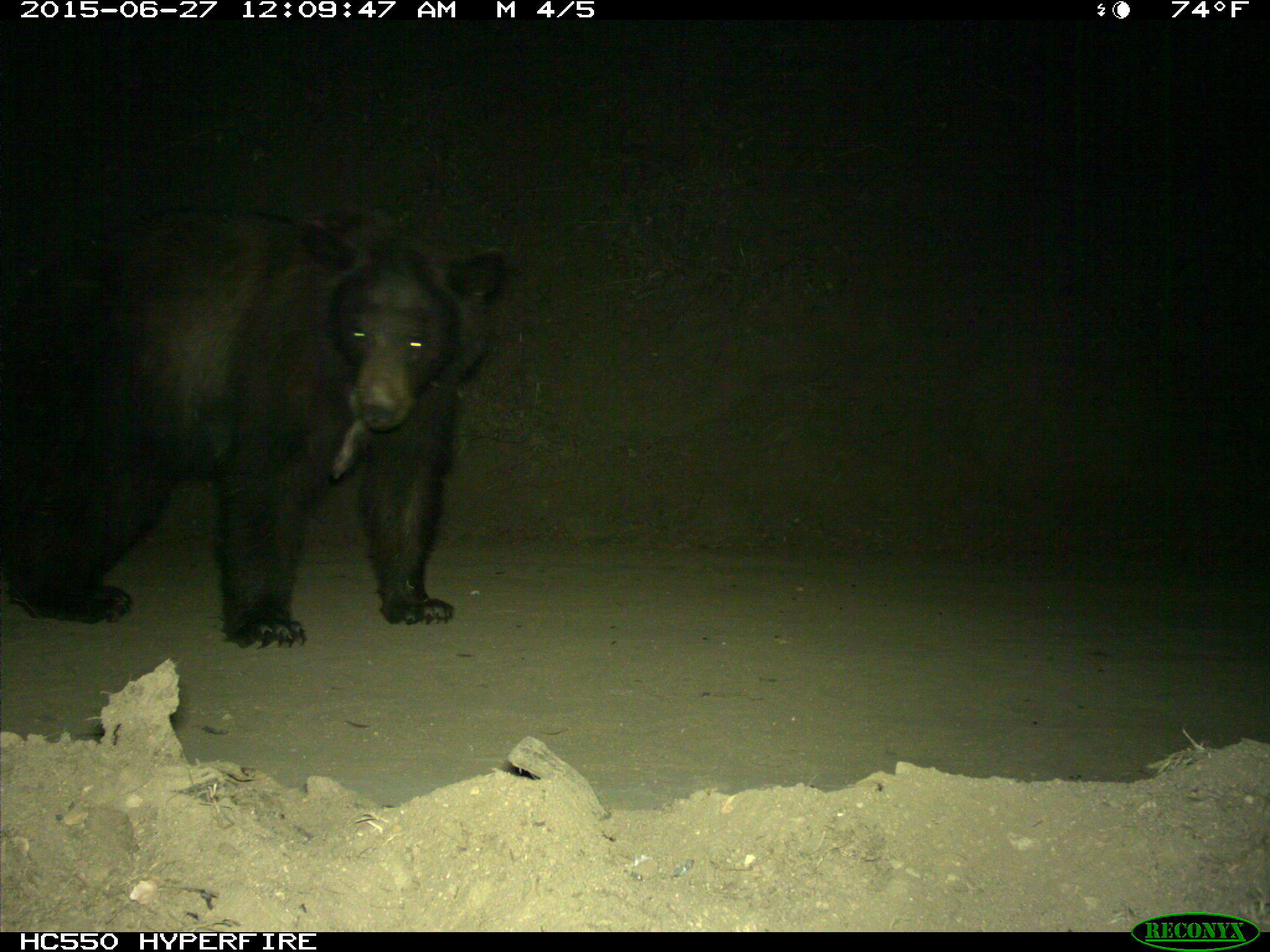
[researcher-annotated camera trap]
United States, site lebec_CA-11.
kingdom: Animalia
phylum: Chordata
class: Mammalia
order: Carnivora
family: Ursidae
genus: Ursus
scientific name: Ursus americanus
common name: american black bear